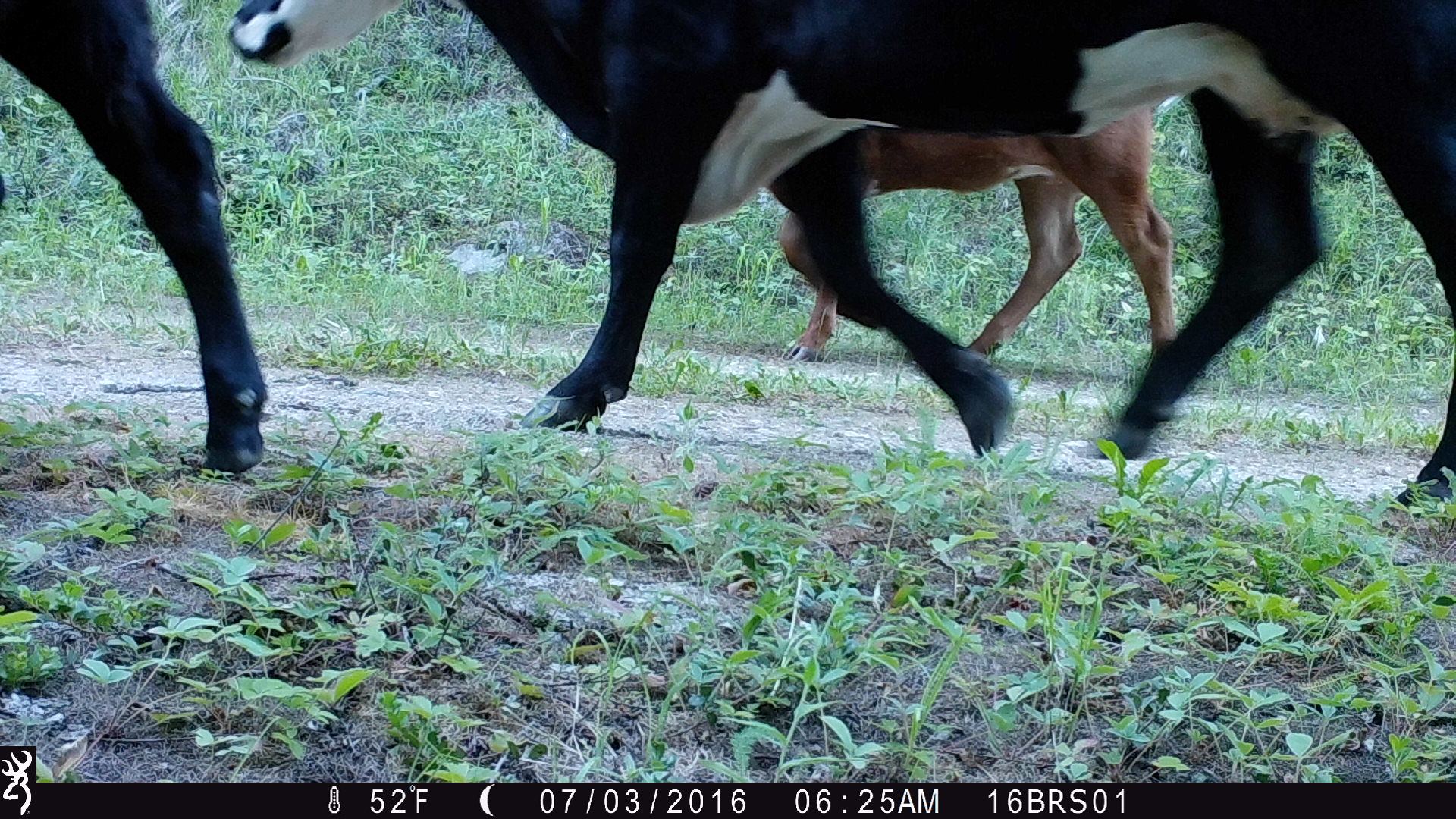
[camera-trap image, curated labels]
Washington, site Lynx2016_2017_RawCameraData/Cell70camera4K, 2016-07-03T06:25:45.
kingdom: Animalia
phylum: Chordata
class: Mammalia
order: Artiodactyla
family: Bovidae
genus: Bos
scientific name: Bos taurus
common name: domestic cattle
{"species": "domestic cattle (Bos taurus)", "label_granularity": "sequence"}